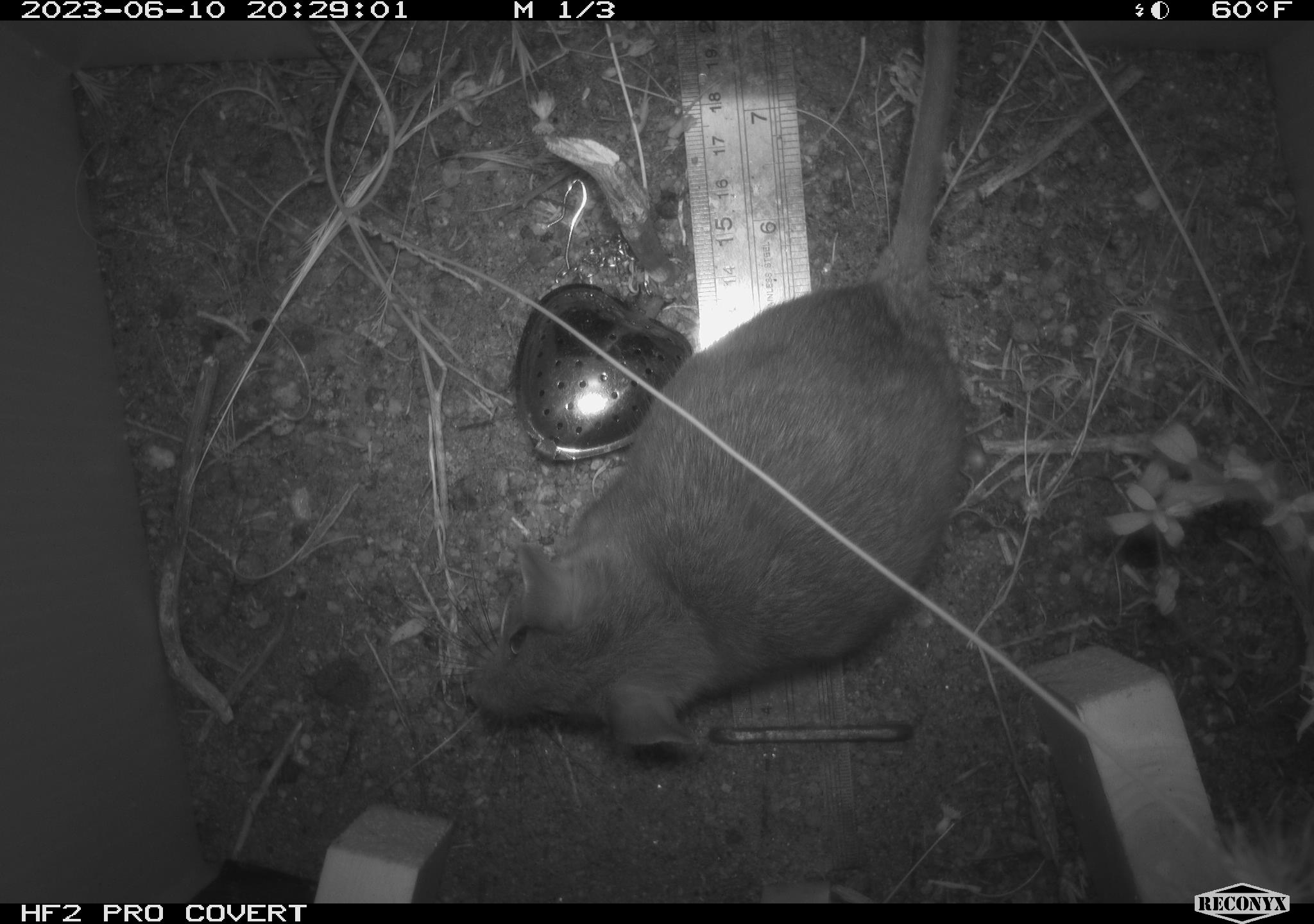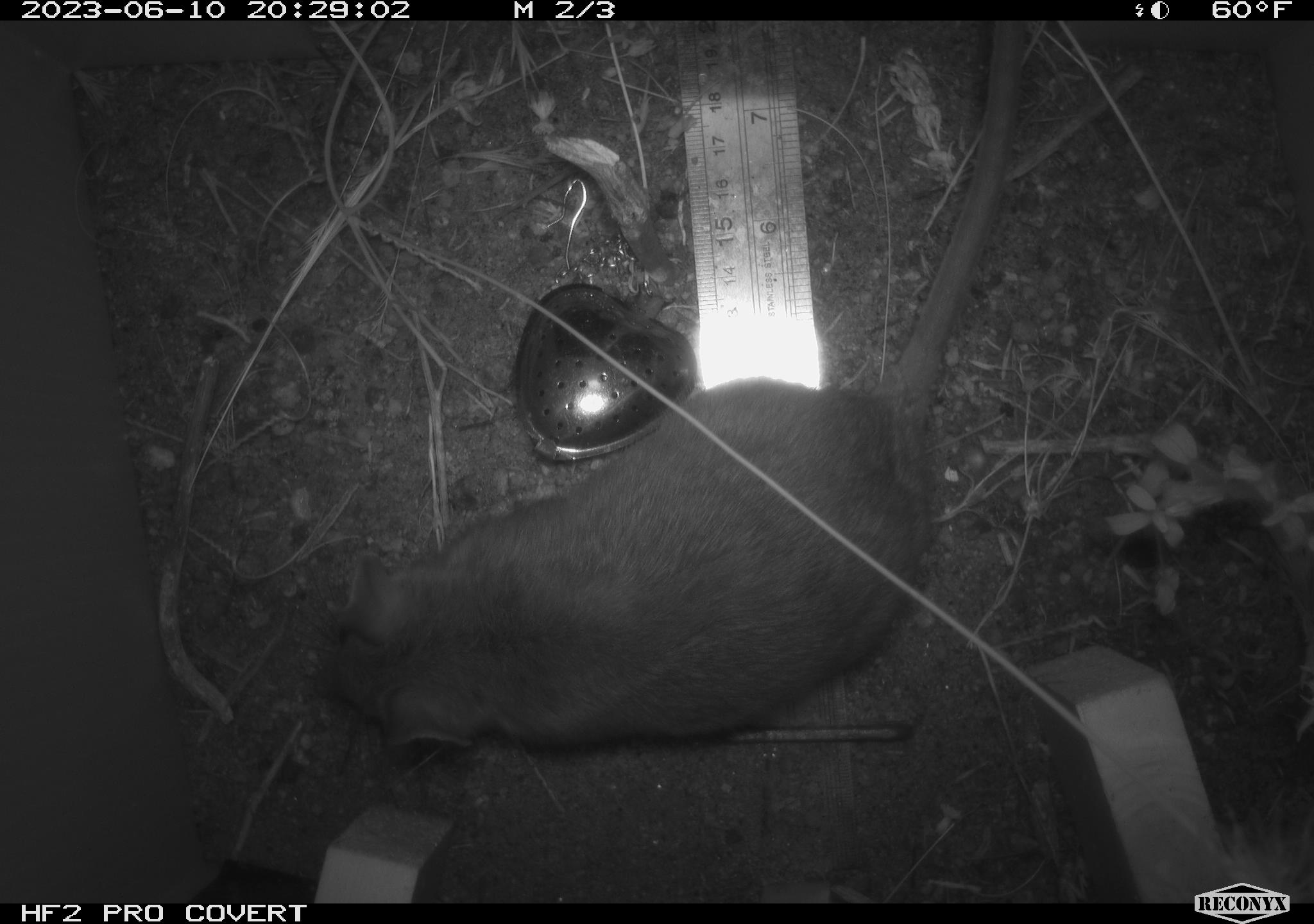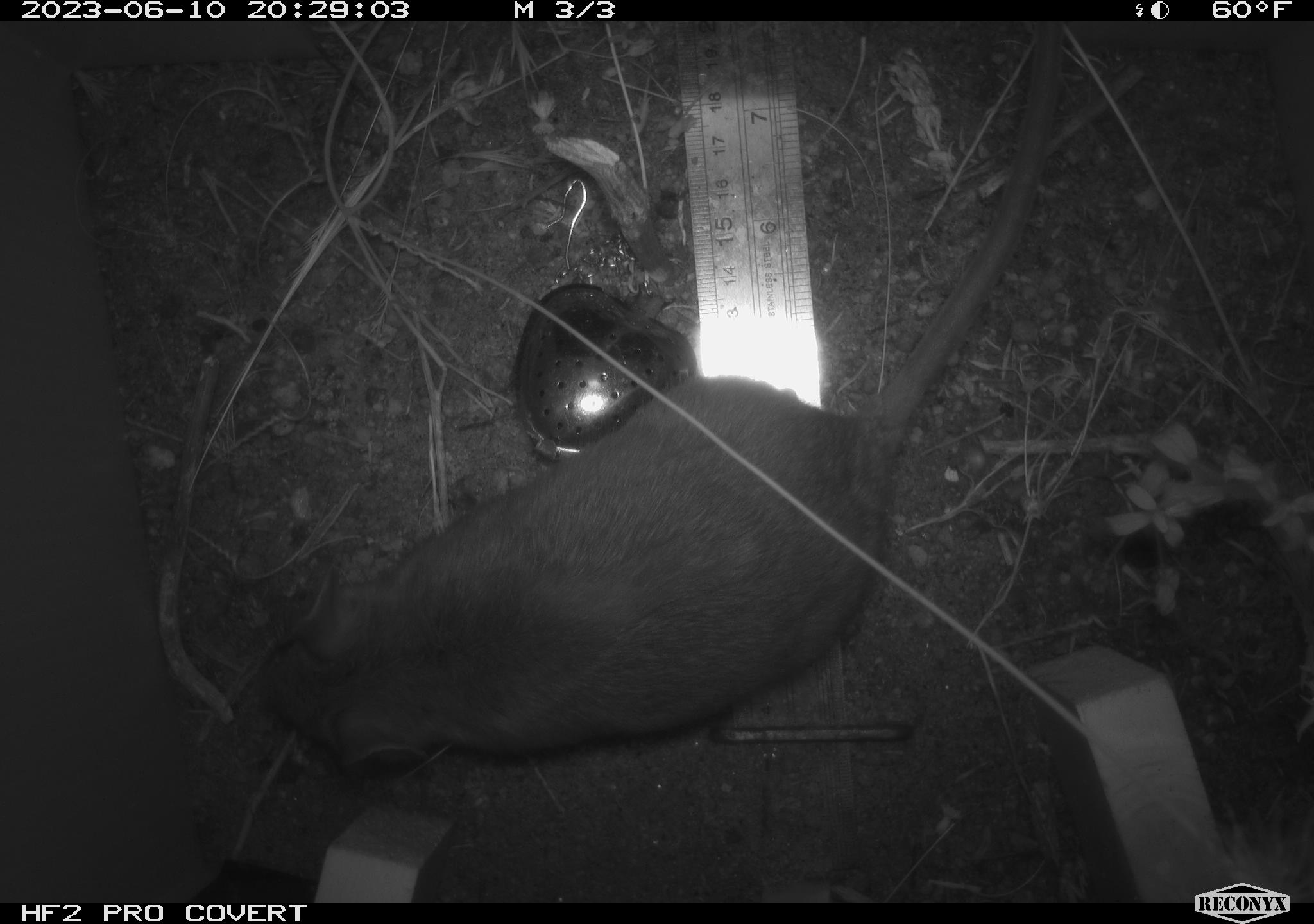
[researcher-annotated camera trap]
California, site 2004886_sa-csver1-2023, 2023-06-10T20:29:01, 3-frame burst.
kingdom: Animalia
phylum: Chordata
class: Mammalia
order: Rodentia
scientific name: Rodentia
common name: mouse species